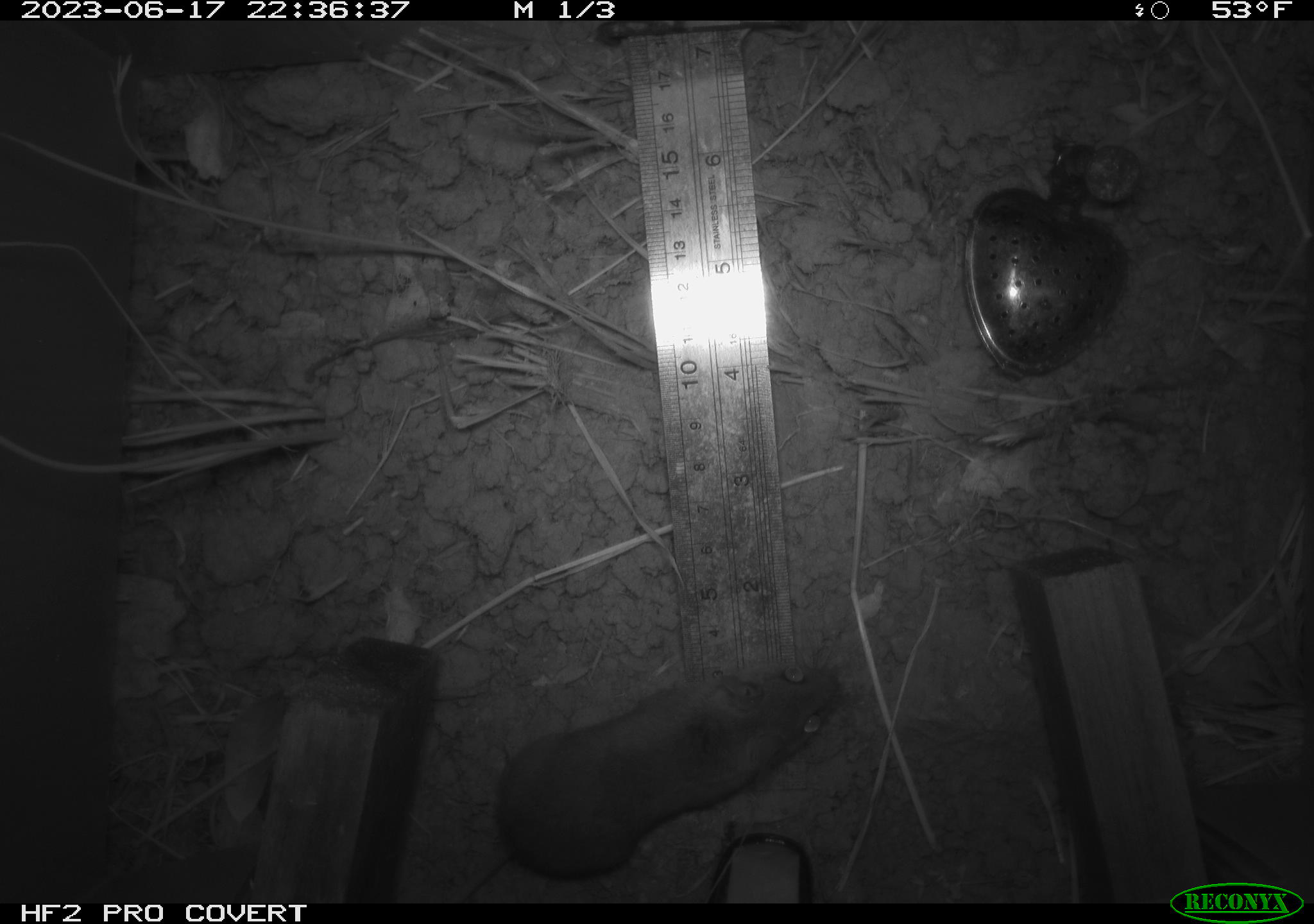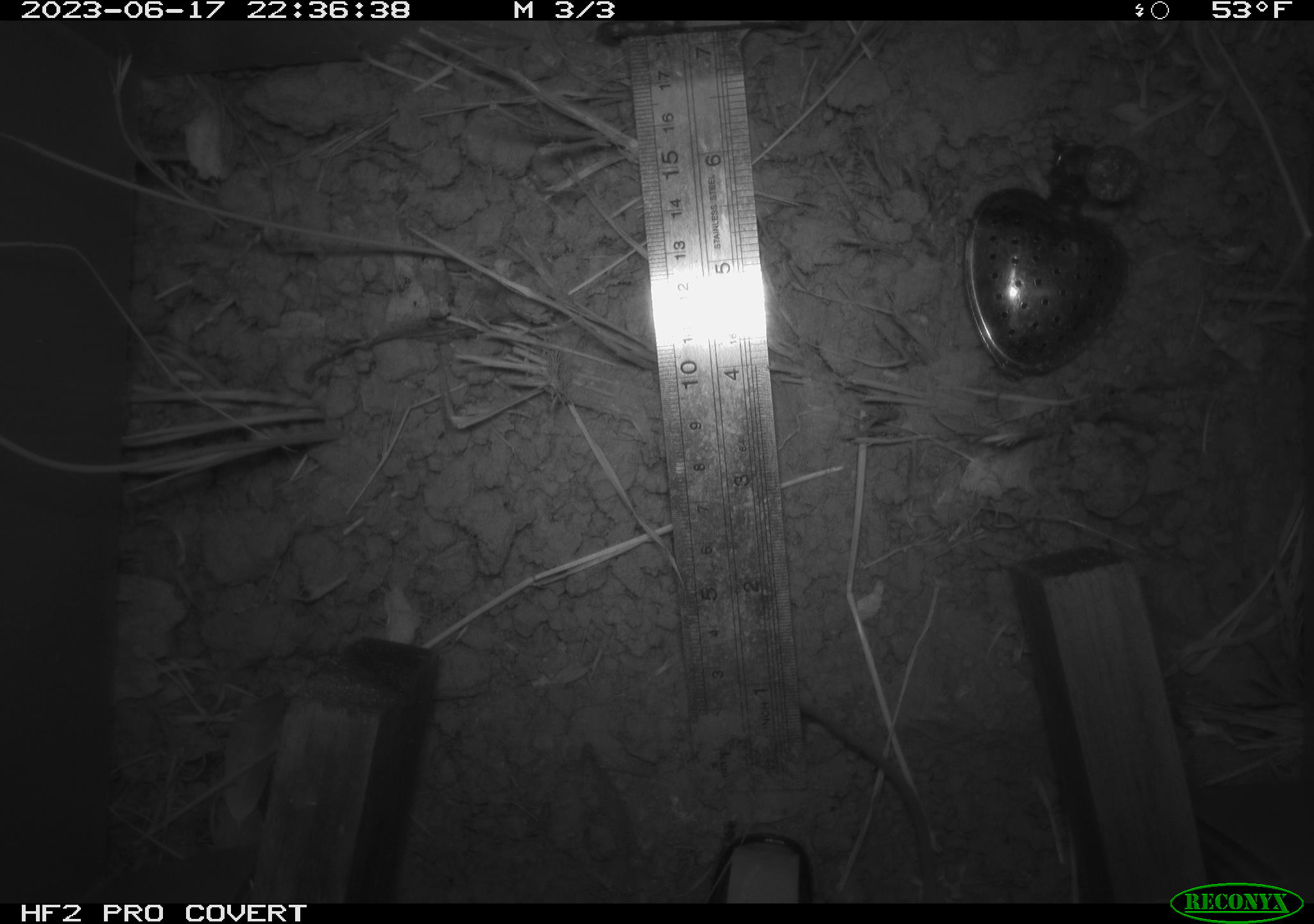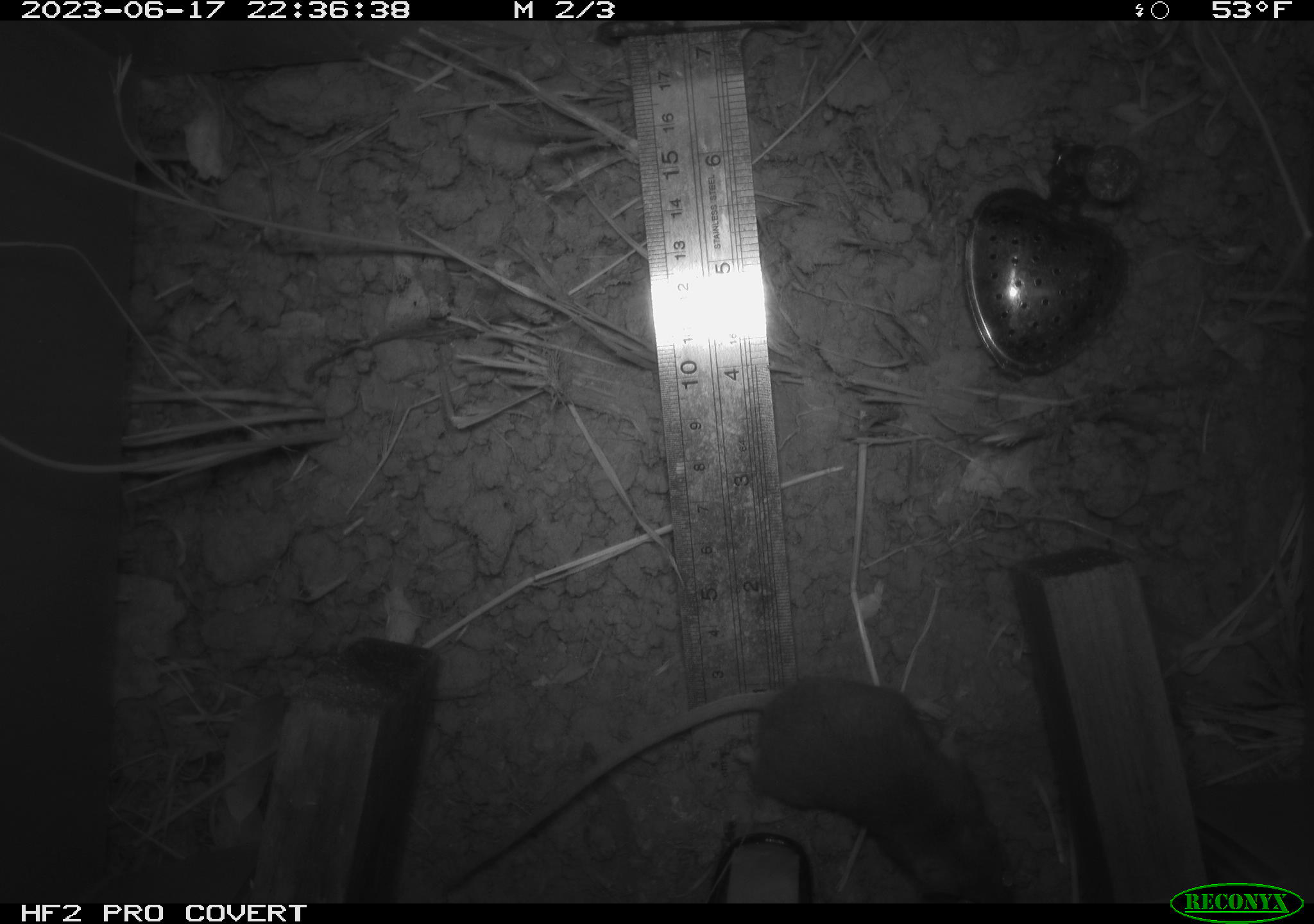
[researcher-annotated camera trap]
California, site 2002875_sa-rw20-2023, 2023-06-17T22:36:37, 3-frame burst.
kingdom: Animalia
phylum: Chordata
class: Mammalia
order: Rodentia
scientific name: Rodentia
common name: mouse species